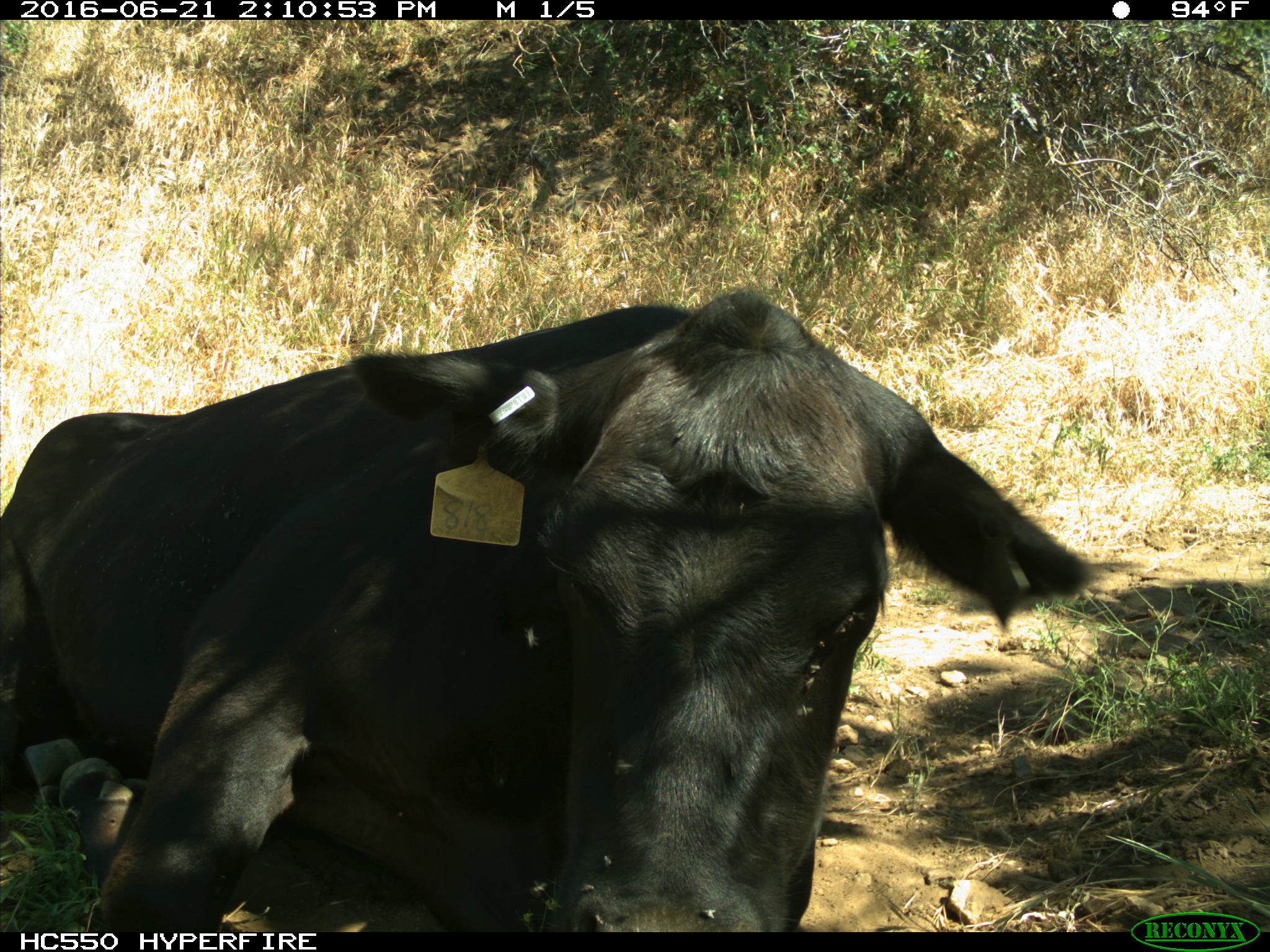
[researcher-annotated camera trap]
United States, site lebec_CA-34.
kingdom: Animalia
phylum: Chordata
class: Mammalia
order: Artiodactyla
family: Bovidae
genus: Bos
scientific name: Bos taurus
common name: domestic cow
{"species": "Bos taurus (domestic cow)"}